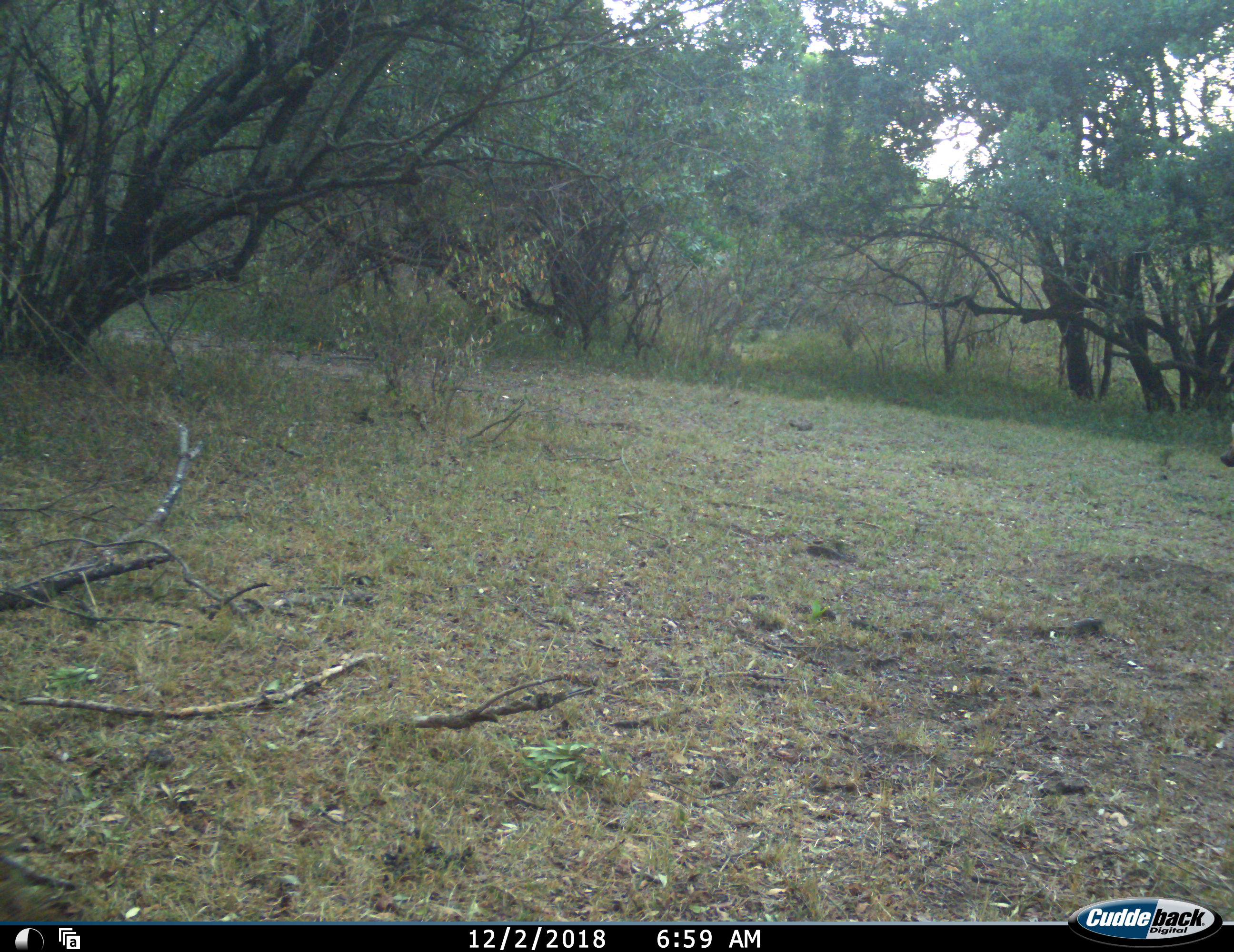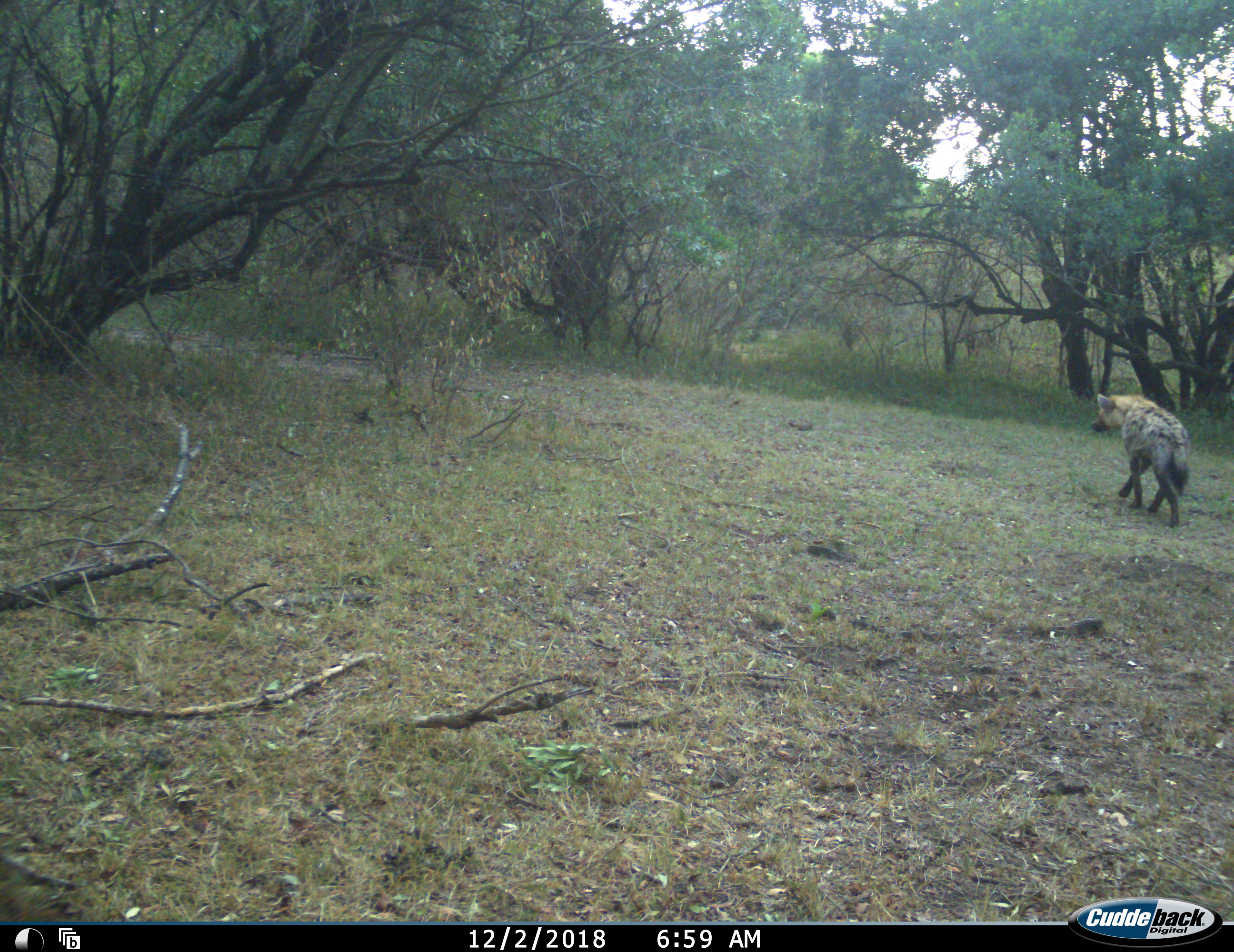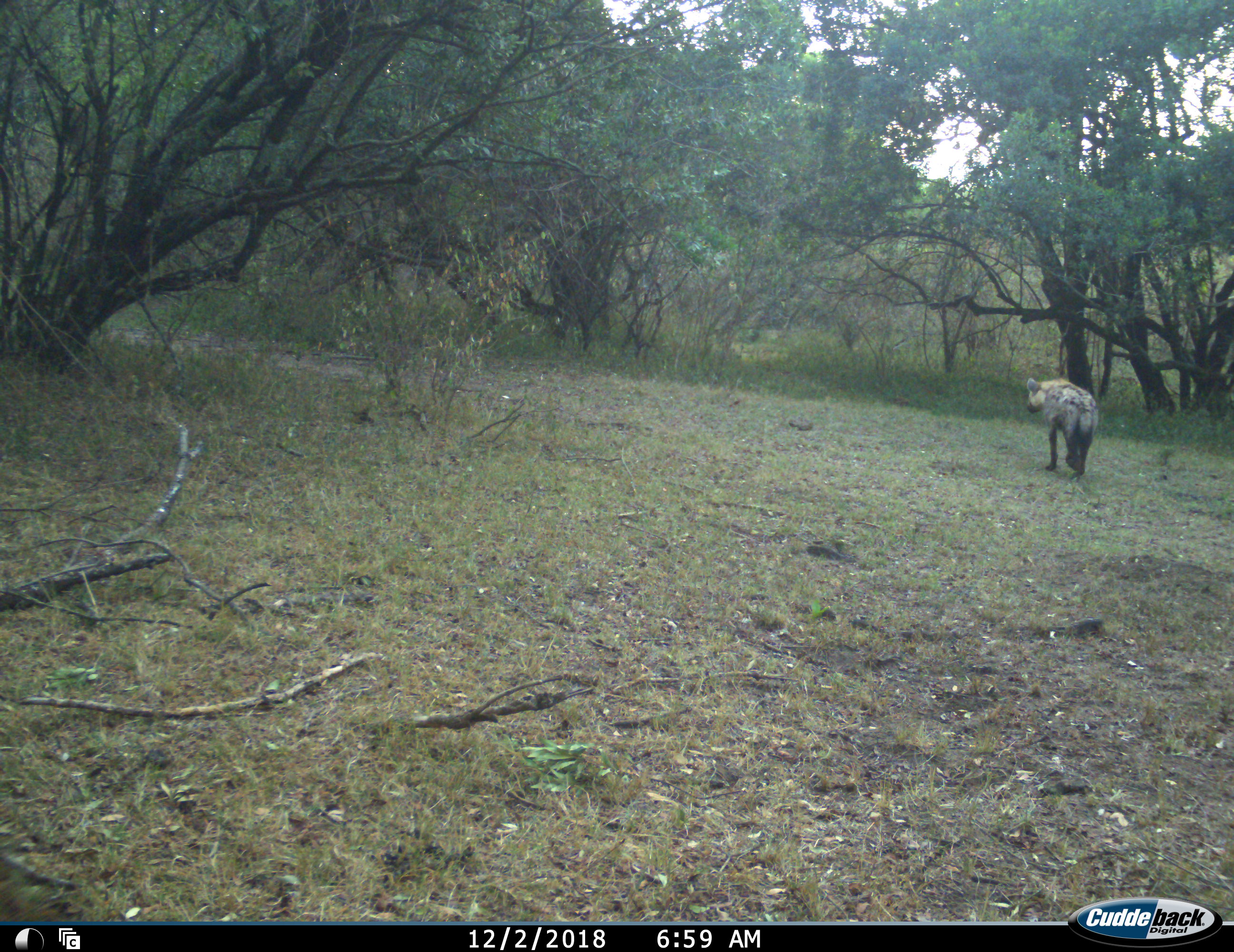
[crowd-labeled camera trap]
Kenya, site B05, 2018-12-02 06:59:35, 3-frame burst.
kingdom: Animalia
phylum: Chordata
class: Mammalia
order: Carnivora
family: Hyaenidae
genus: Crocuta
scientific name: Crocuta crocuta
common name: spotted hyena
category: hyenaspotted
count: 1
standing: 14%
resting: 0%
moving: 100%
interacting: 0%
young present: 0%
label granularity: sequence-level